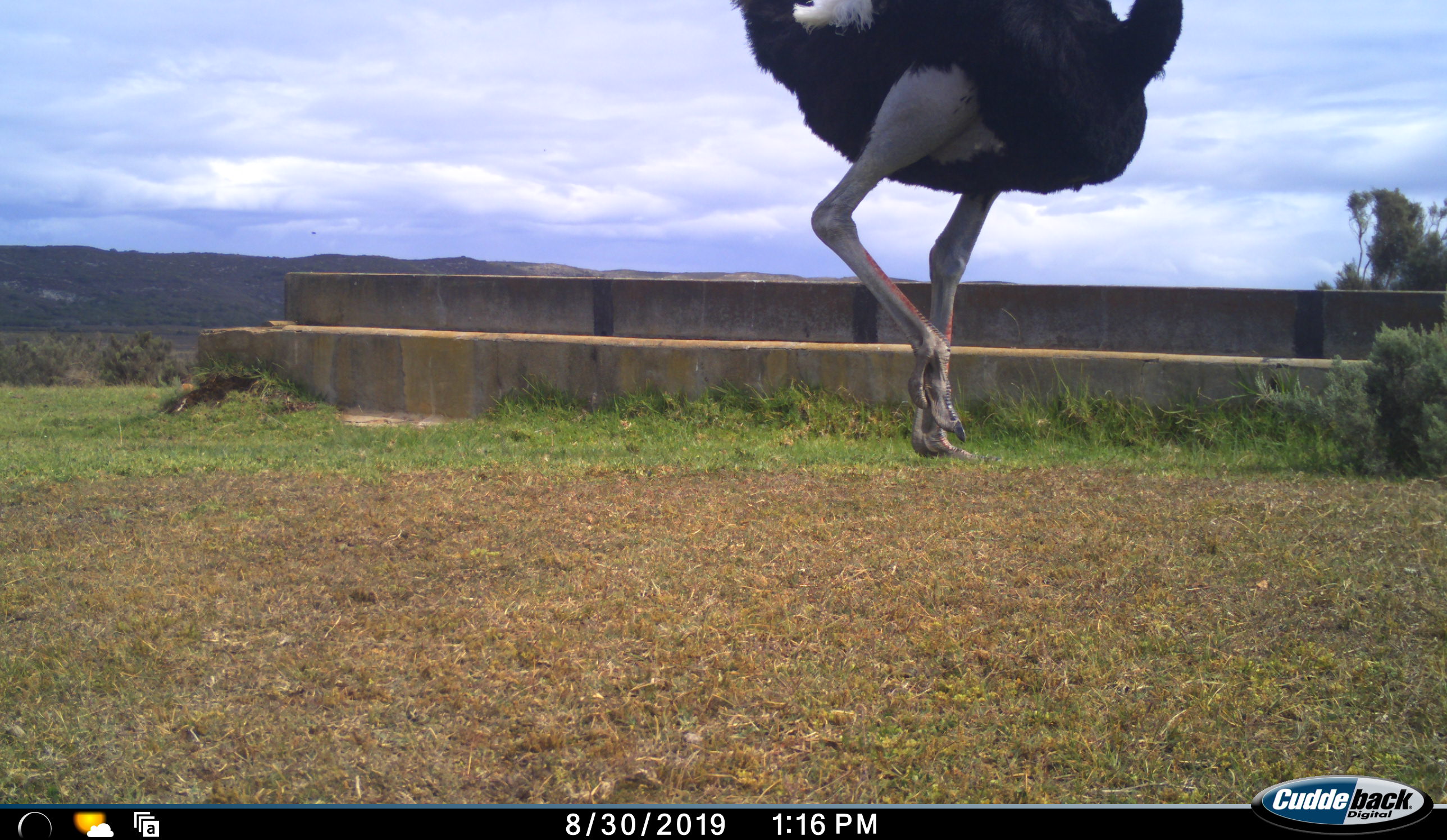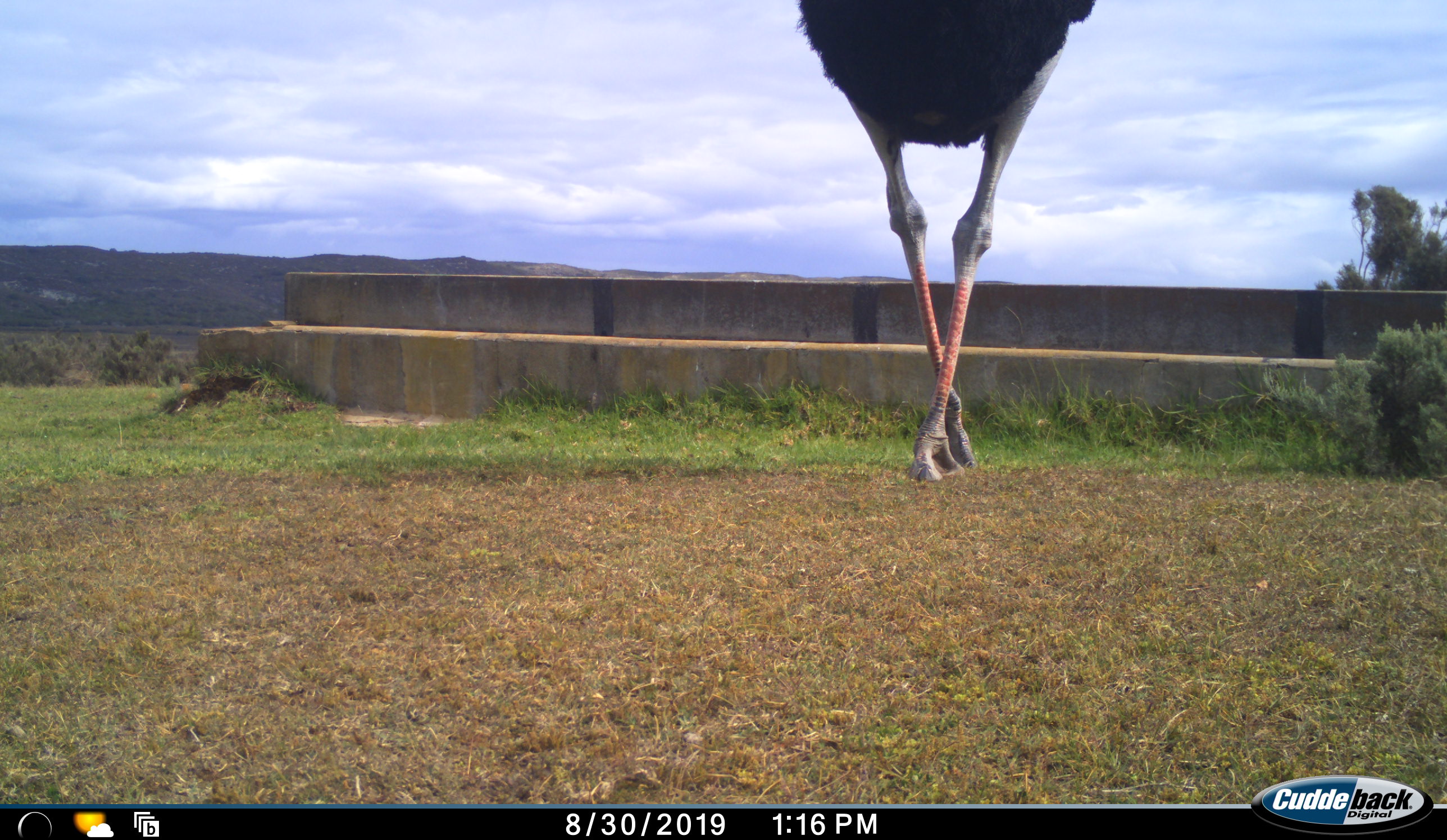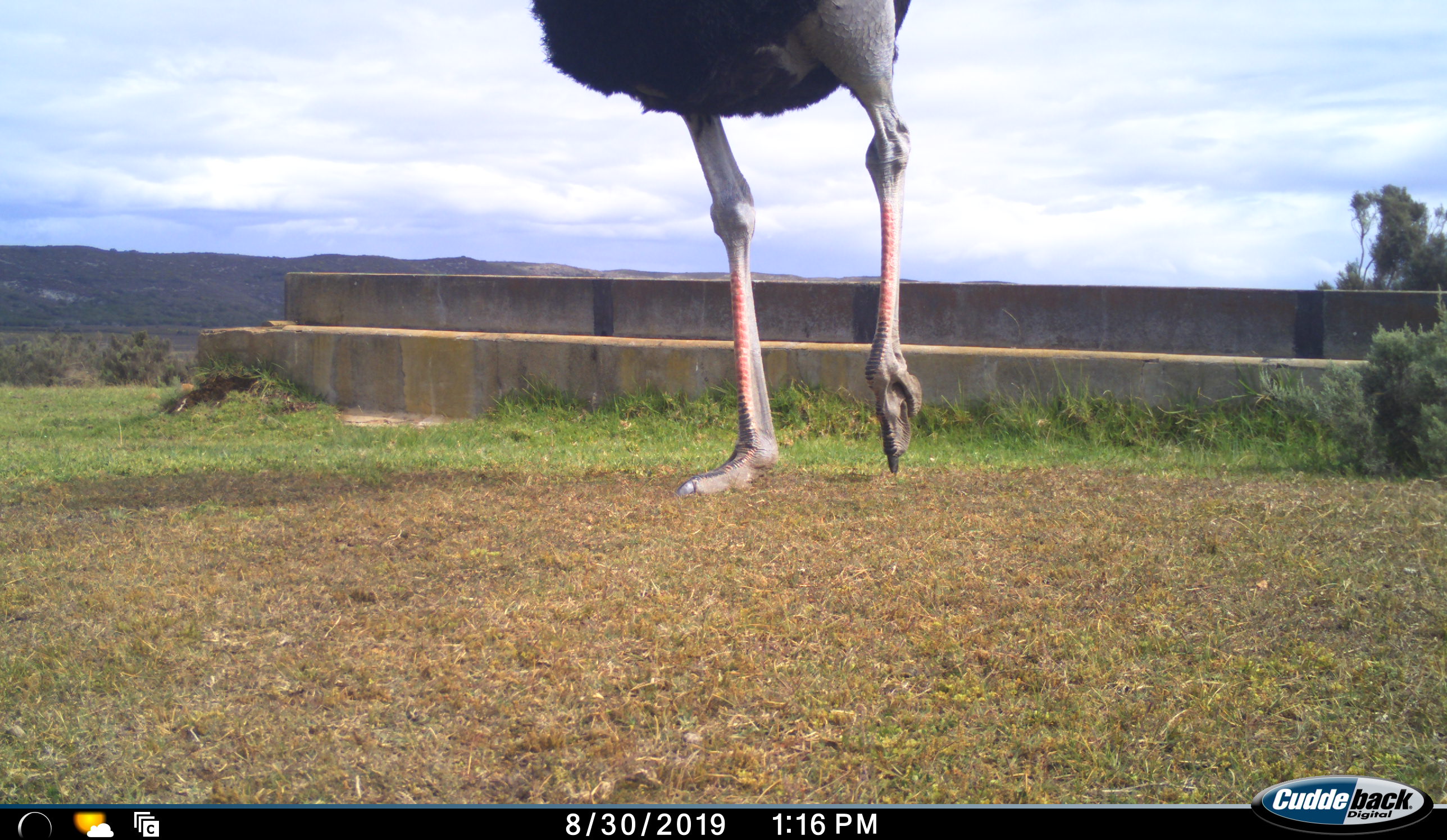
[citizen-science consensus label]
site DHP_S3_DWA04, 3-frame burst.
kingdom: Animalia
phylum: Chordata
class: Aves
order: Struthioniformes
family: Struthionidae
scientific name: Struthionidae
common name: ostrich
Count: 1.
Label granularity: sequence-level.